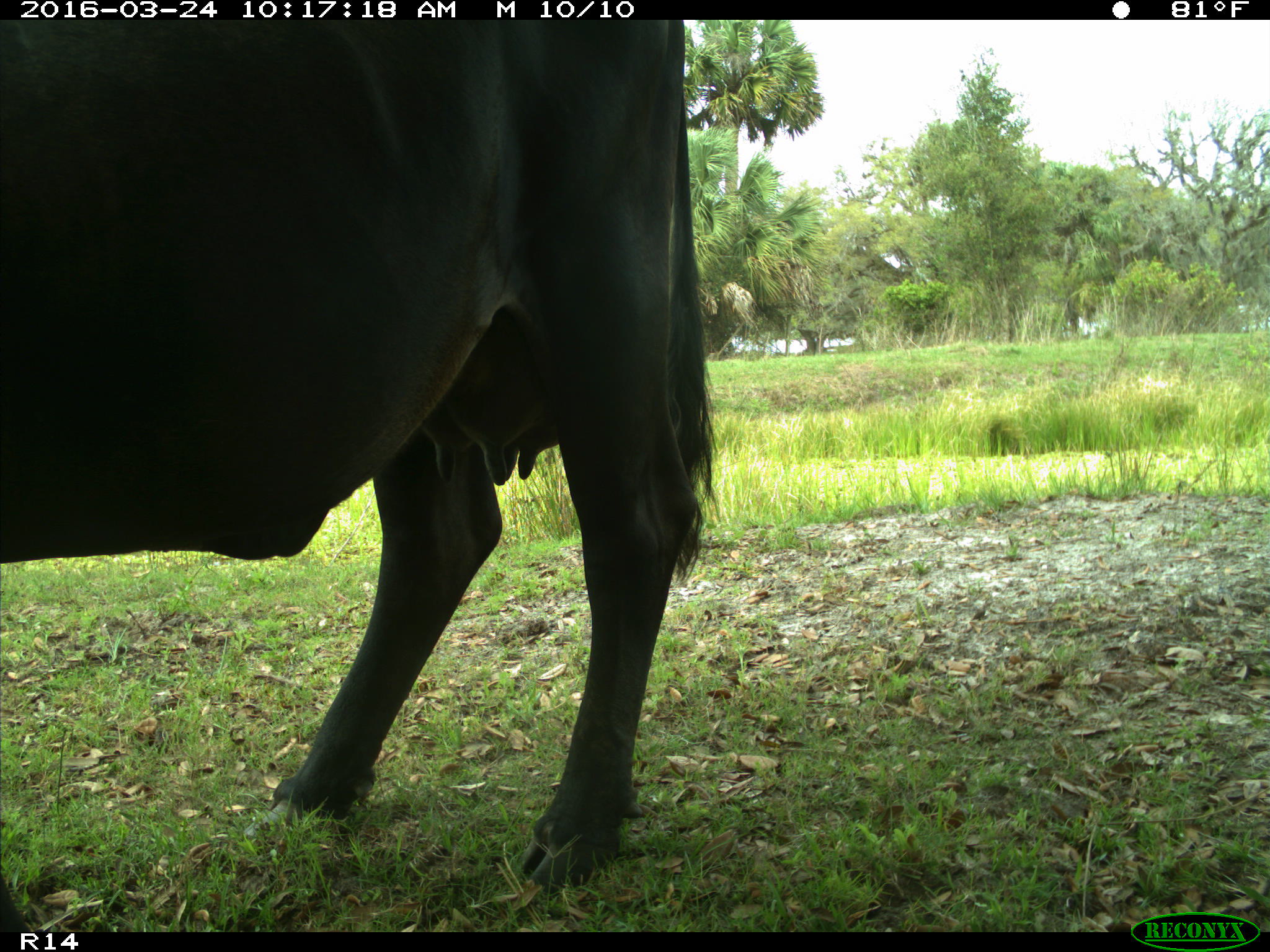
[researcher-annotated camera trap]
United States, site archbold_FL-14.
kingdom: Animalia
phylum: Chordata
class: Mammalia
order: Artiodactyla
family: Bovidae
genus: Bos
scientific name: Bos taurus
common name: domestic cow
Bos taurus (domestic cow).